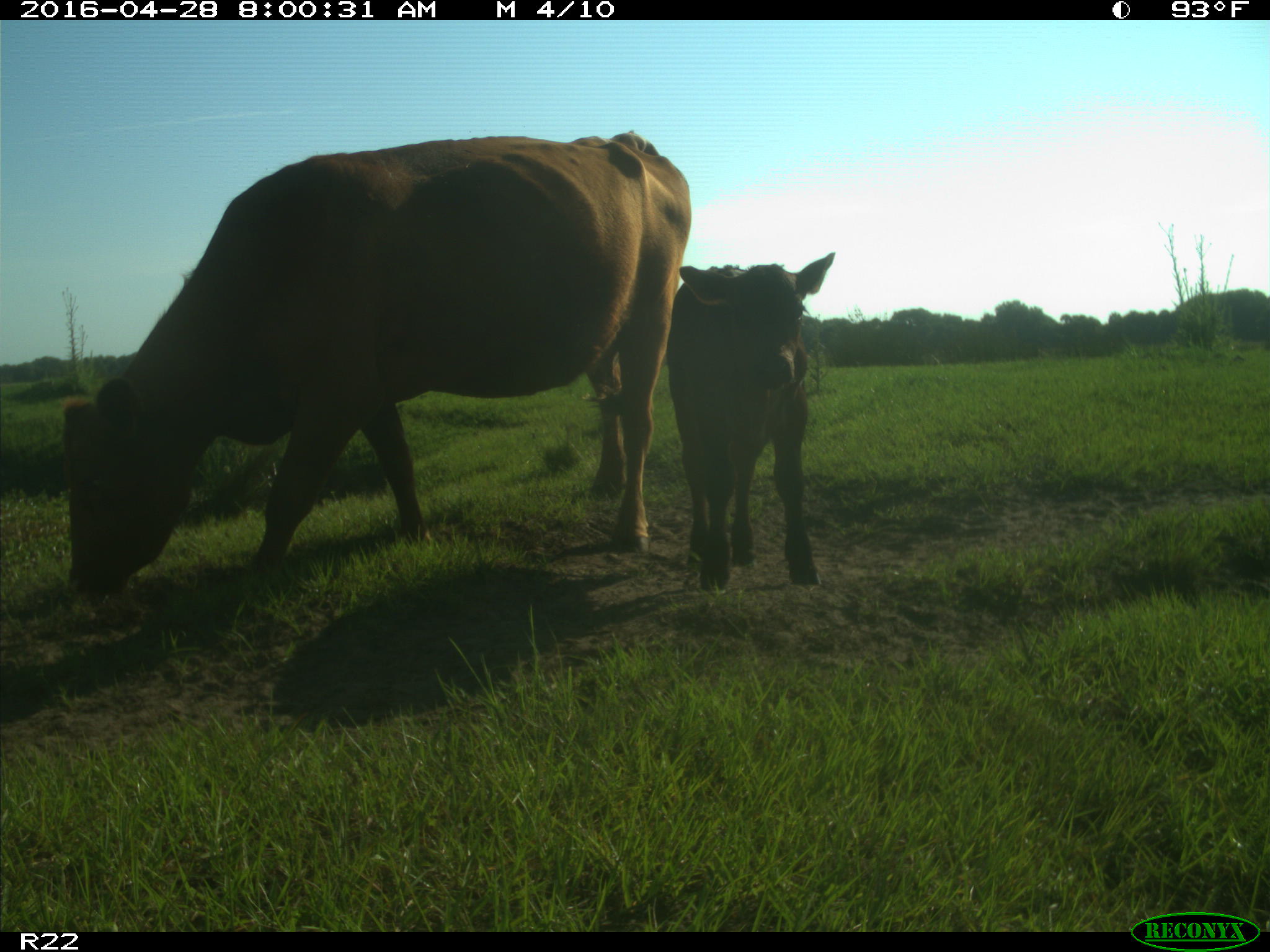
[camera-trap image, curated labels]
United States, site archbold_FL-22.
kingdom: Animalia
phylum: Chordata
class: Mammalia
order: Artiodactyla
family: Bovidae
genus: Bos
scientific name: Bos taurus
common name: domestic cow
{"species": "Bos taurus (domestic cow)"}